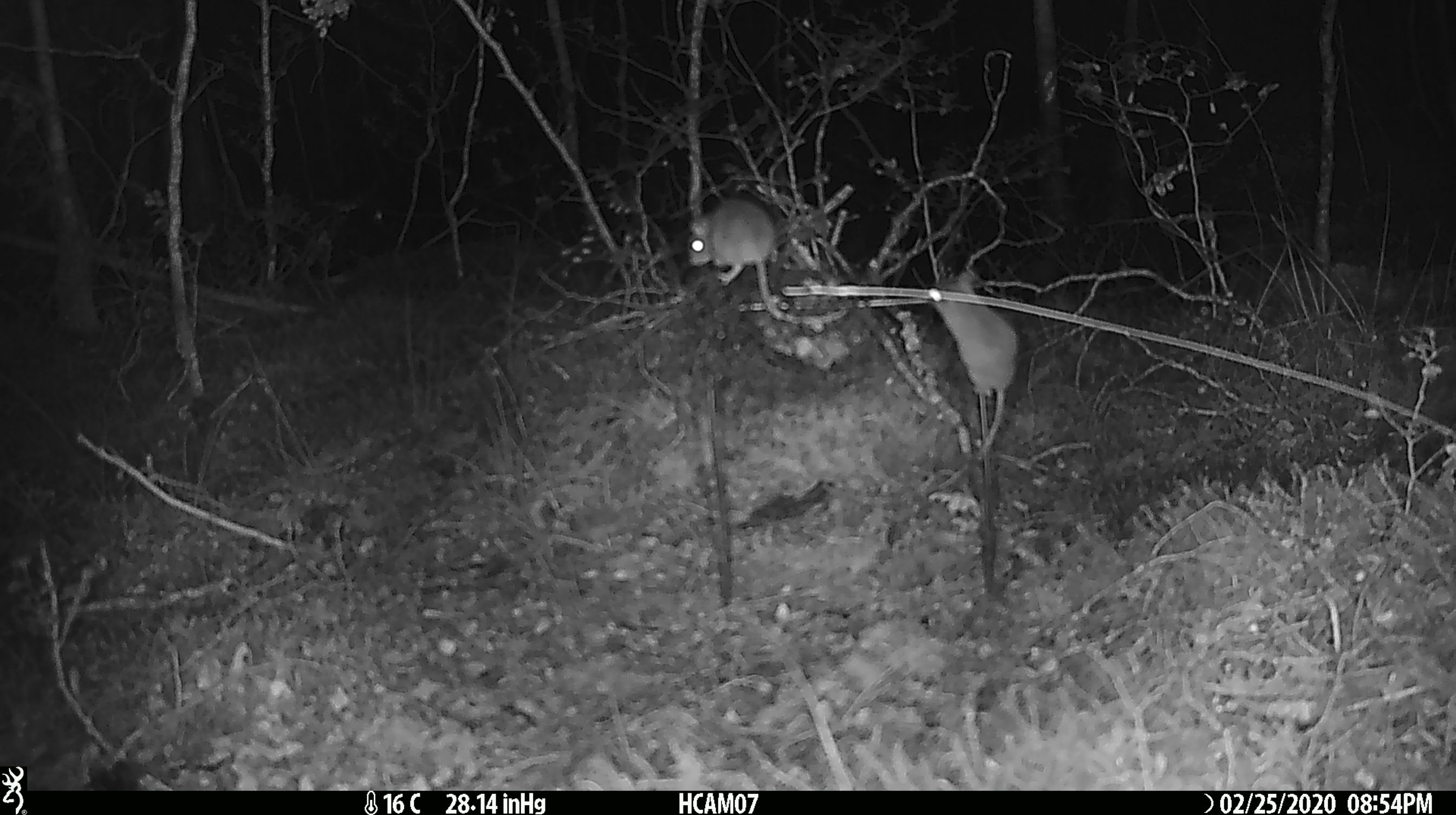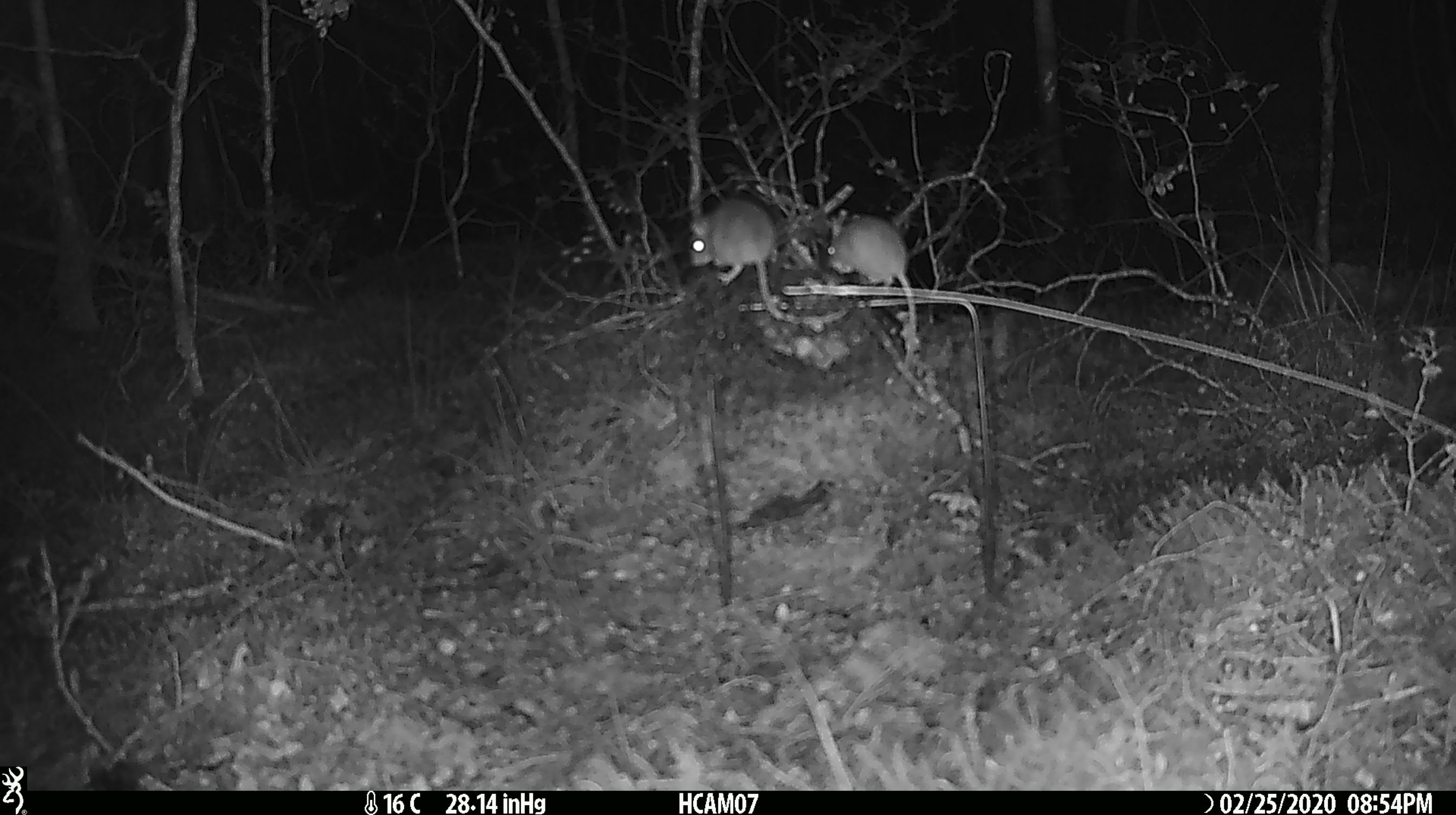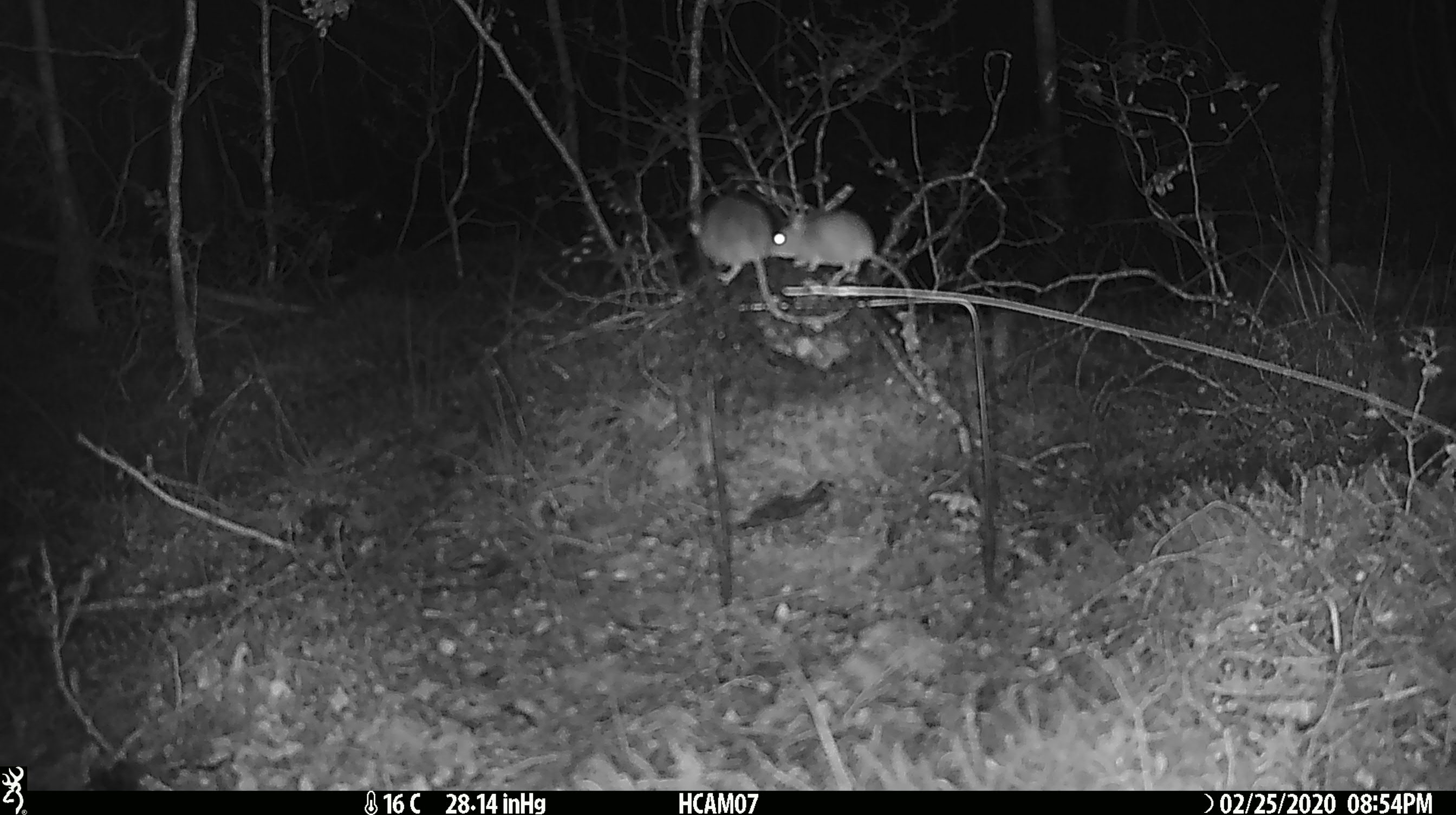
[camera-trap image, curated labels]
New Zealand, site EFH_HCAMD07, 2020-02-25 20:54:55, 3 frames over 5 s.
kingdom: Animalia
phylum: Chordata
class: Mammalia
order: Rodentia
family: Muridae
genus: Mus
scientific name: Mus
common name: mouse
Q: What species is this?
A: Mouse (Mus).